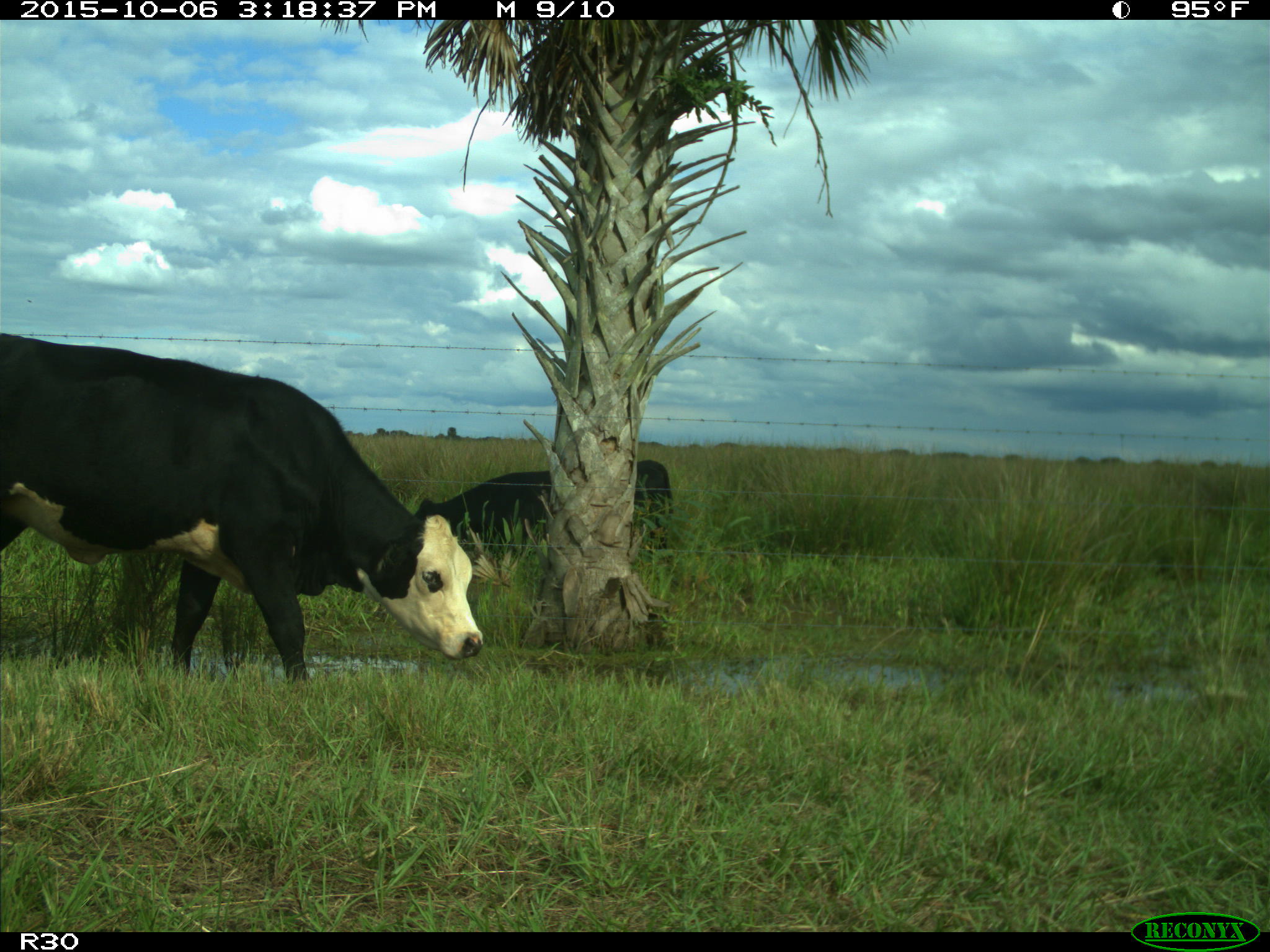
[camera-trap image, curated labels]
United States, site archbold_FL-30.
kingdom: Animalia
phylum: Chordata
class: Mammalia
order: Artiodactyla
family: Bovidae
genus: Bos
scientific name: Bos taurus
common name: domestic cow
Bos taurus (domestic cow).